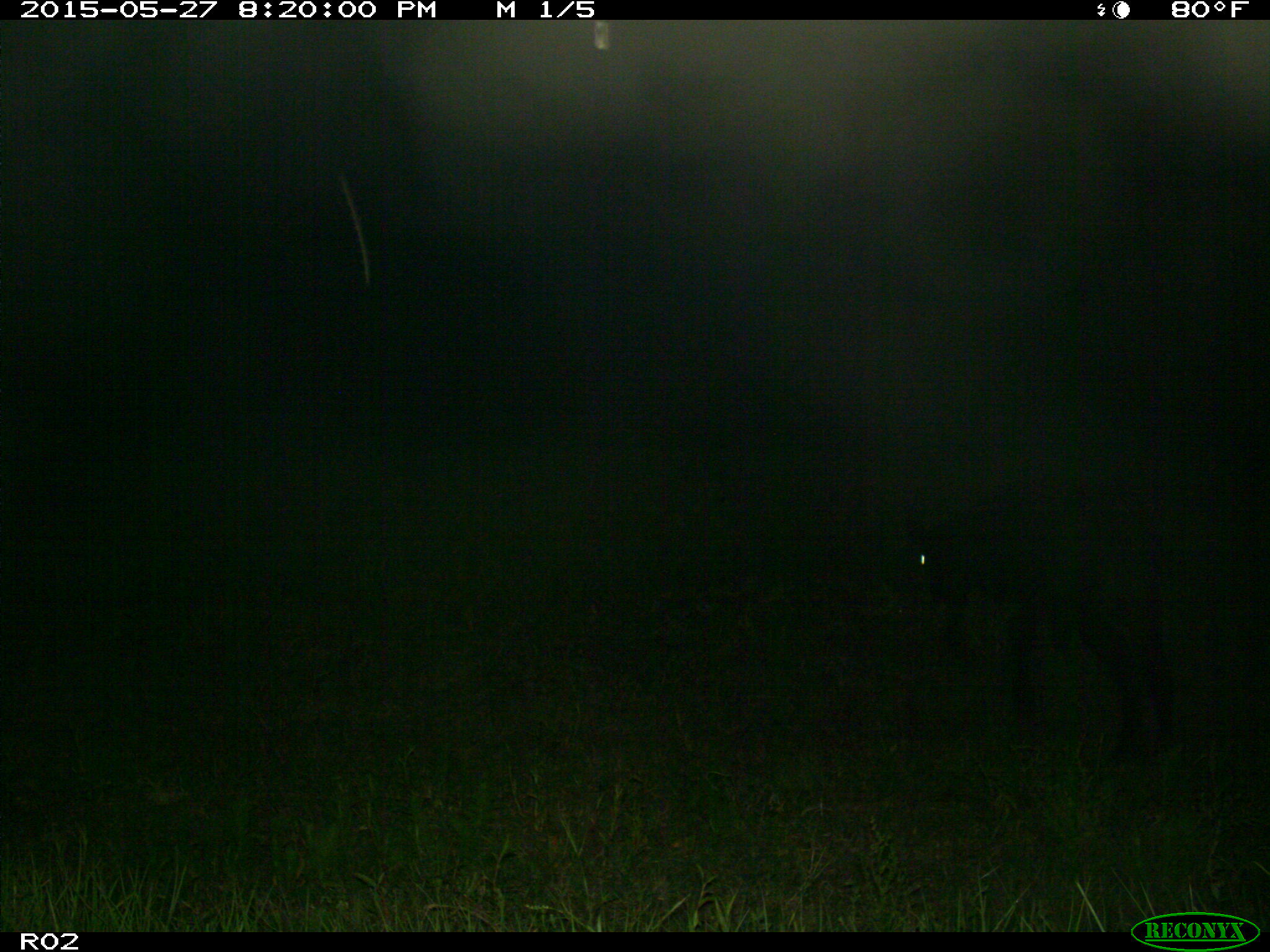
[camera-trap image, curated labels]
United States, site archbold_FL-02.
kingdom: Animalia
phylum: Chordata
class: Mammalia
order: Artiodactyla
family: Bovidae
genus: Bos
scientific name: Bos taurus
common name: domestic cow